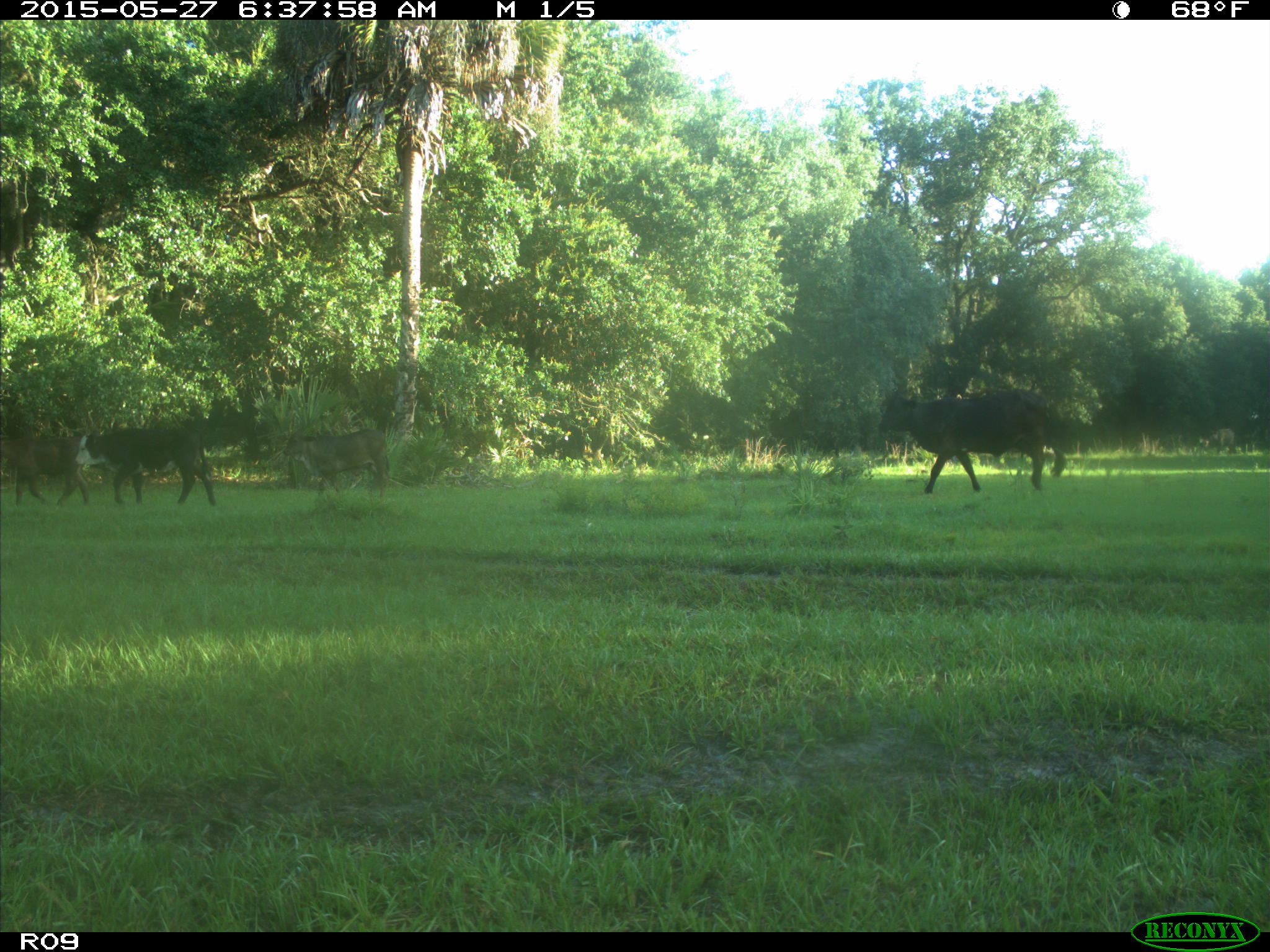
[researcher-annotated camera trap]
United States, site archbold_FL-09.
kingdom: Animalia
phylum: Chordata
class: Mammalia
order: Artiodactyla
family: Bovidae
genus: Bos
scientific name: Bos taurus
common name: domestic cow